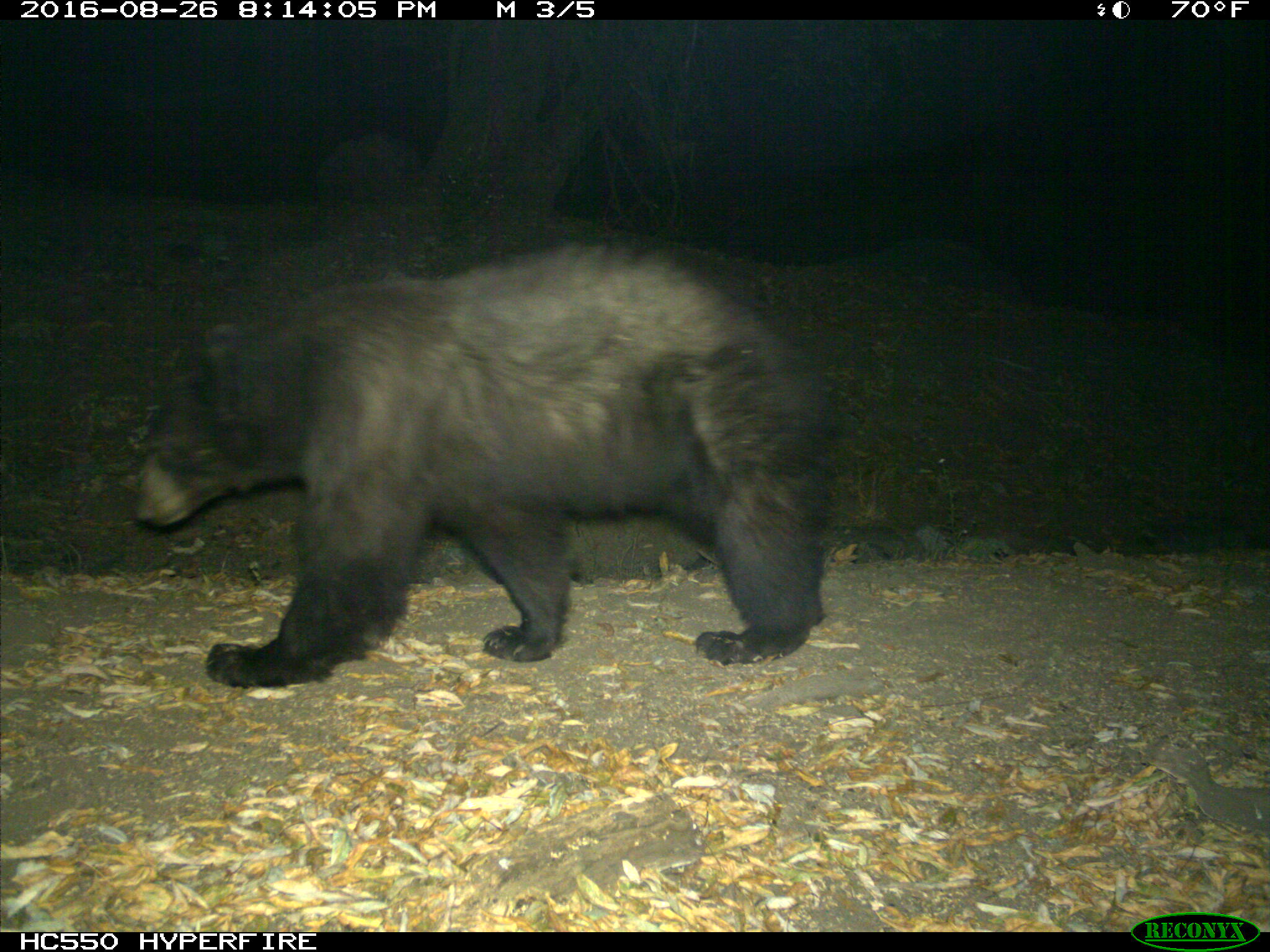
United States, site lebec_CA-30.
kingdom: Animalia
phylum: Chordata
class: Mammalia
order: Carnivora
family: Ursidae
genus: Ursus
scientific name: Ursus americanus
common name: american black bear